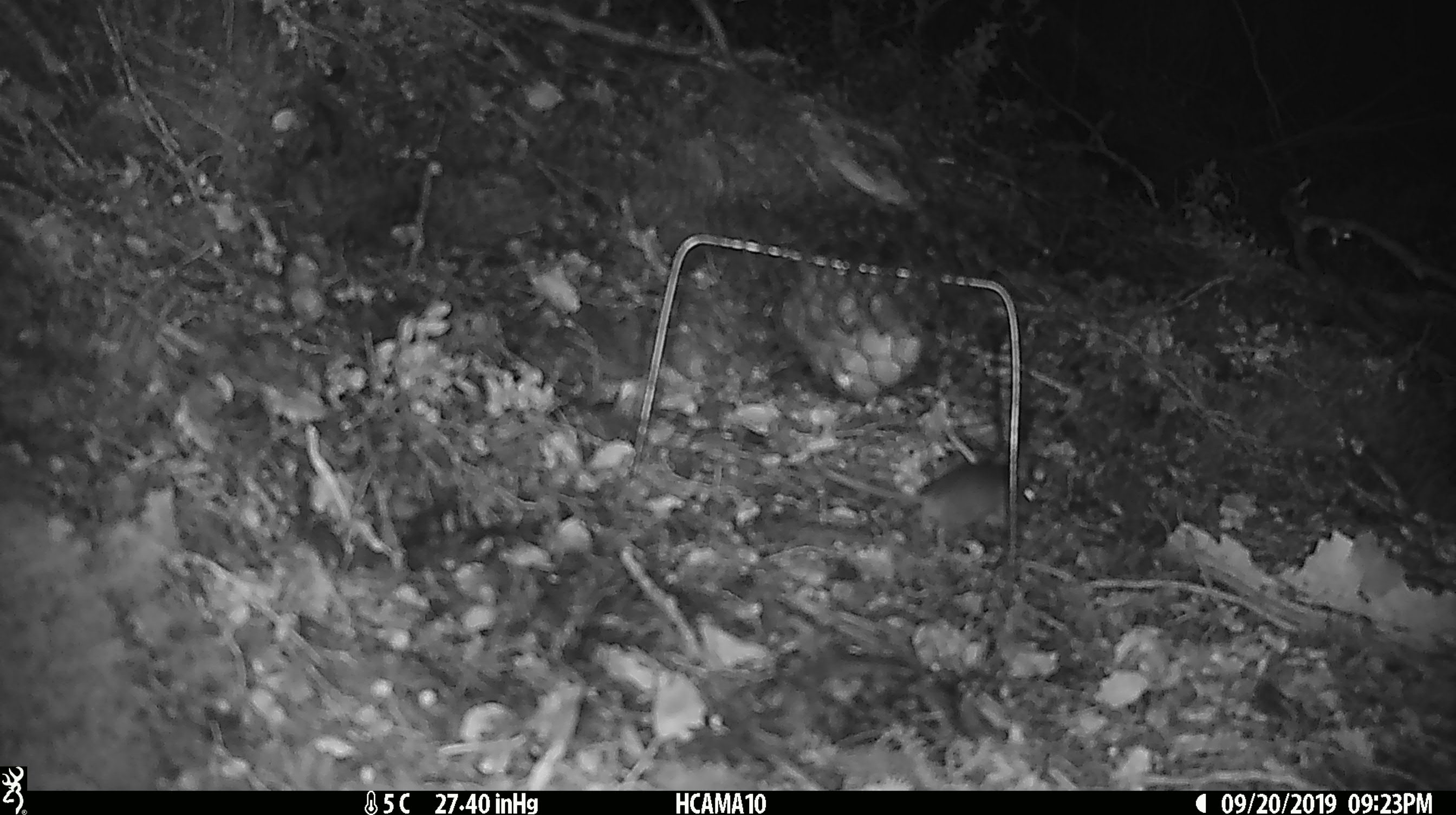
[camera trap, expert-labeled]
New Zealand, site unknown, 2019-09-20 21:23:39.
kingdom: Animalia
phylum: Chordata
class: Mammalia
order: Rodentia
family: Muridae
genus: Mus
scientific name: Mus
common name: mouse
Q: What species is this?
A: Mouse (Mus).